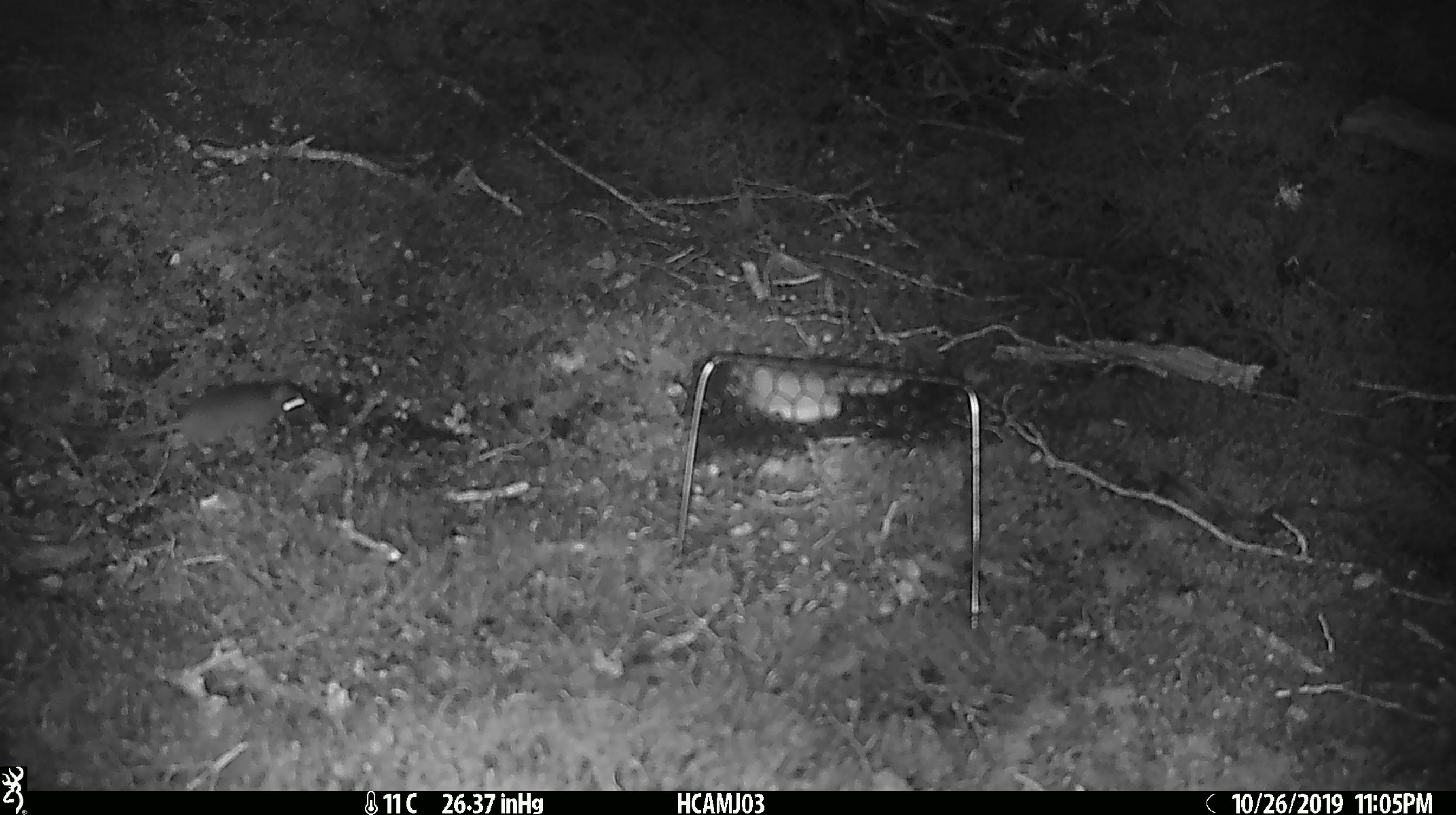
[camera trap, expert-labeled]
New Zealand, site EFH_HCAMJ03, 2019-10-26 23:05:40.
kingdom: Animalia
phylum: Chordata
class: Mammalia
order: Rodentia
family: Muridae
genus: Mus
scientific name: Mus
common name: mouse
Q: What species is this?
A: Mouse (Mus).